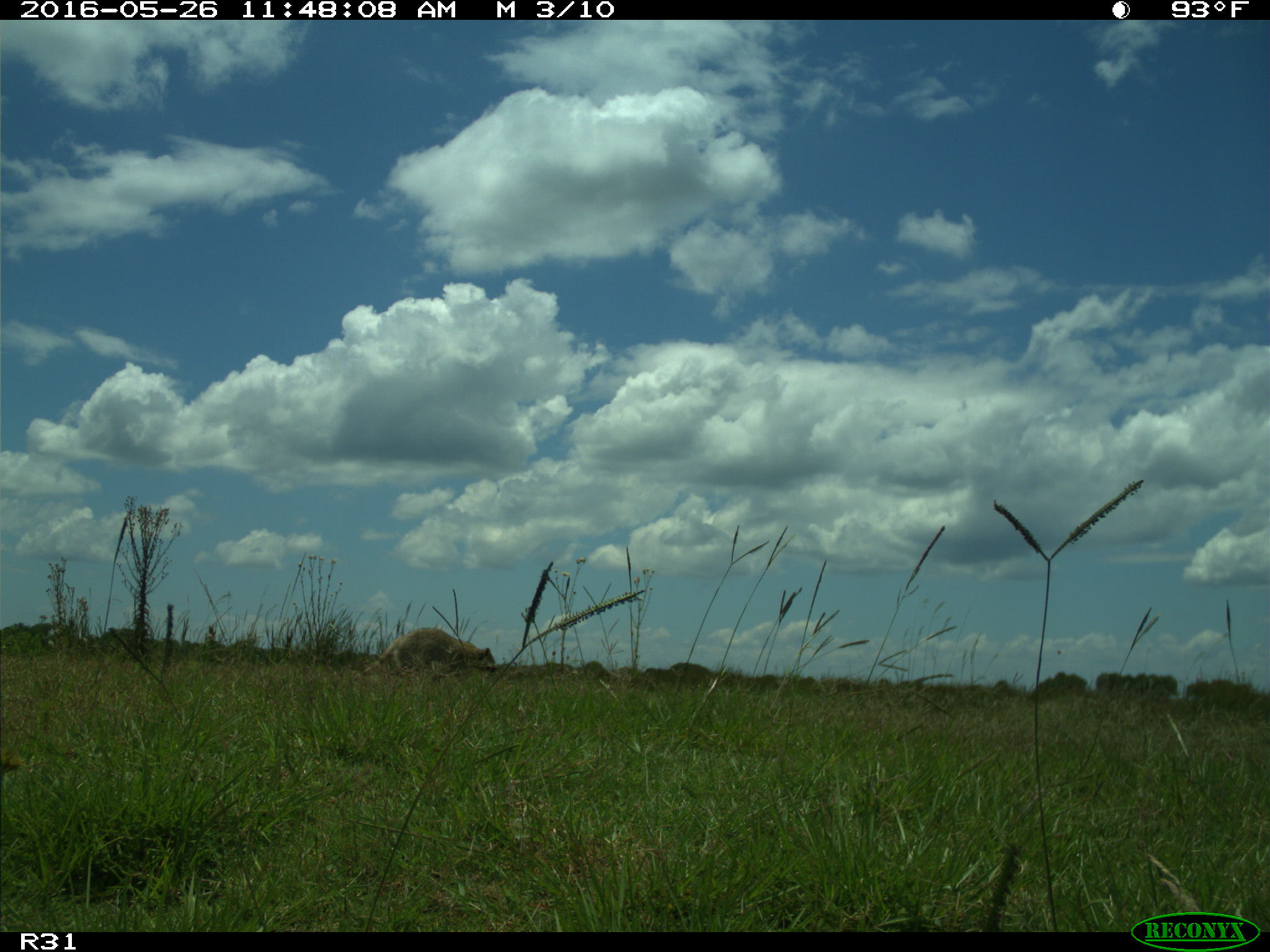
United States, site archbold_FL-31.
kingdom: Animalia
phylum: Chordata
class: Mammalia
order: Carnivora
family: Procyonidae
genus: Procyon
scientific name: Procyon lotor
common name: common raccoon